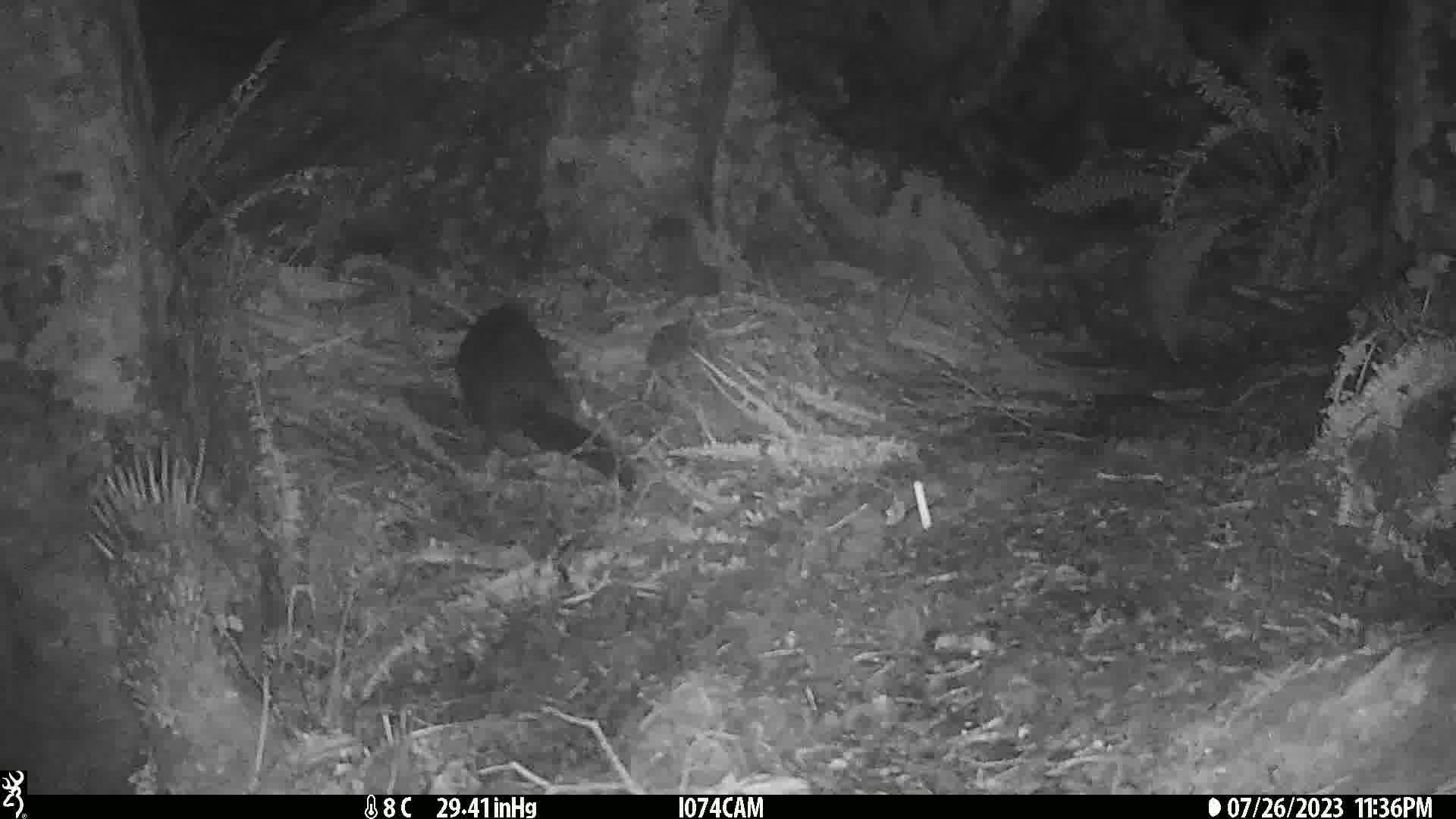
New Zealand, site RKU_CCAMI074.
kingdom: Animalia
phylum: Chordata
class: Mammalia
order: Diprotodontia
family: Phalangeridae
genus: Trichosurus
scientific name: Trichosurus vulpecula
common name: common brushtail possum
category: possum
Possum (common brushtail possum) (Trichosurus vulpecula).